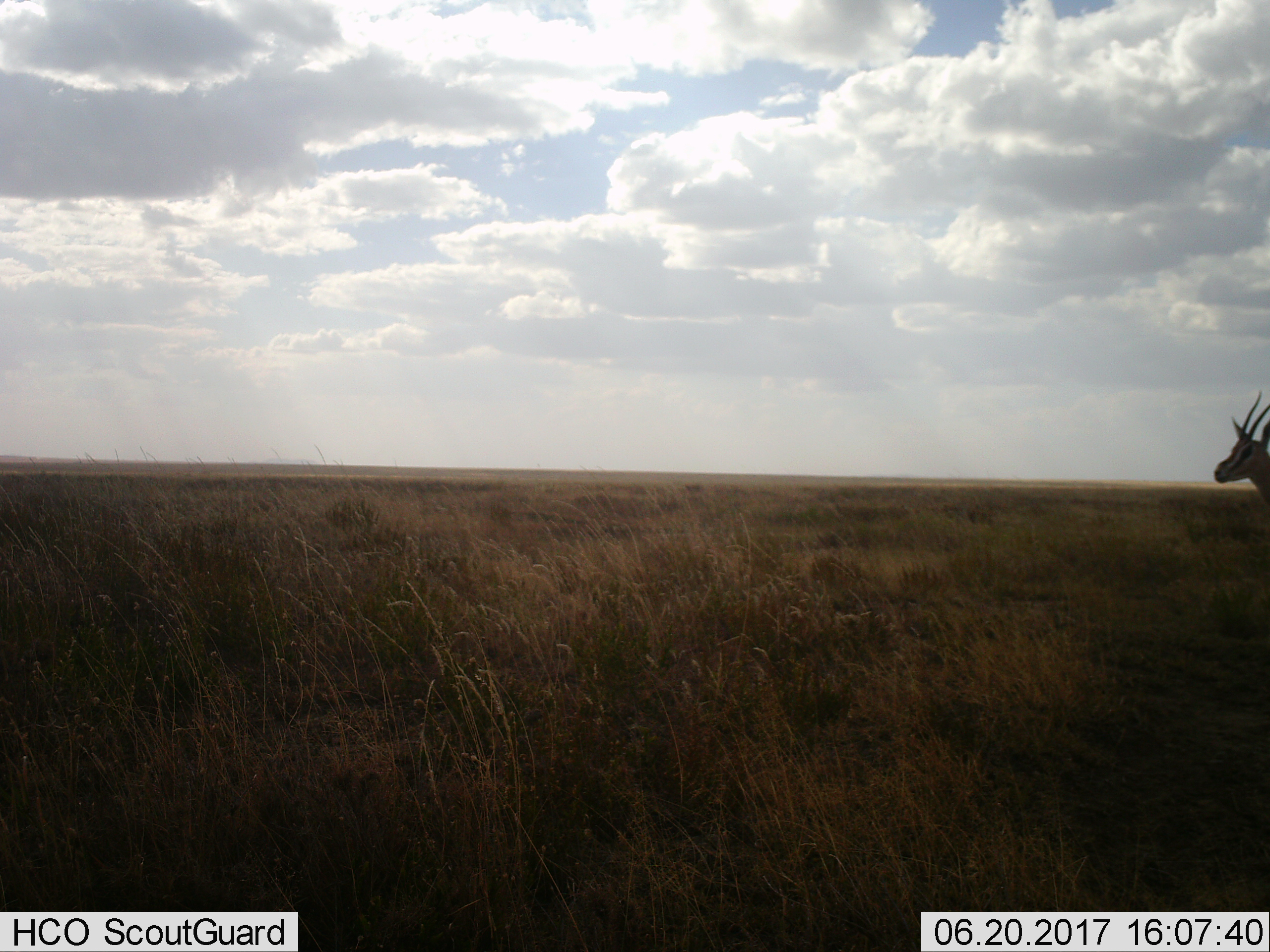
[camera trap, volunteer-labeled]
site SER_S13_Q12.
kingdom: Animalia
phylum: Chordata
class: Mammalia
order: Artiodactyla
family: Bovidae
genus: Eudorcas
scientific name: Eudorcas thomsonii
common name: thomson's gazelle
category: gazellethomsons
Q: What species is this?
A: Gazellethomsons (thomson's gazelle) (Eudorcas thomsonii).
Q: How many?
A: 1.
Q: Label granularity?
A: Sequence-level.